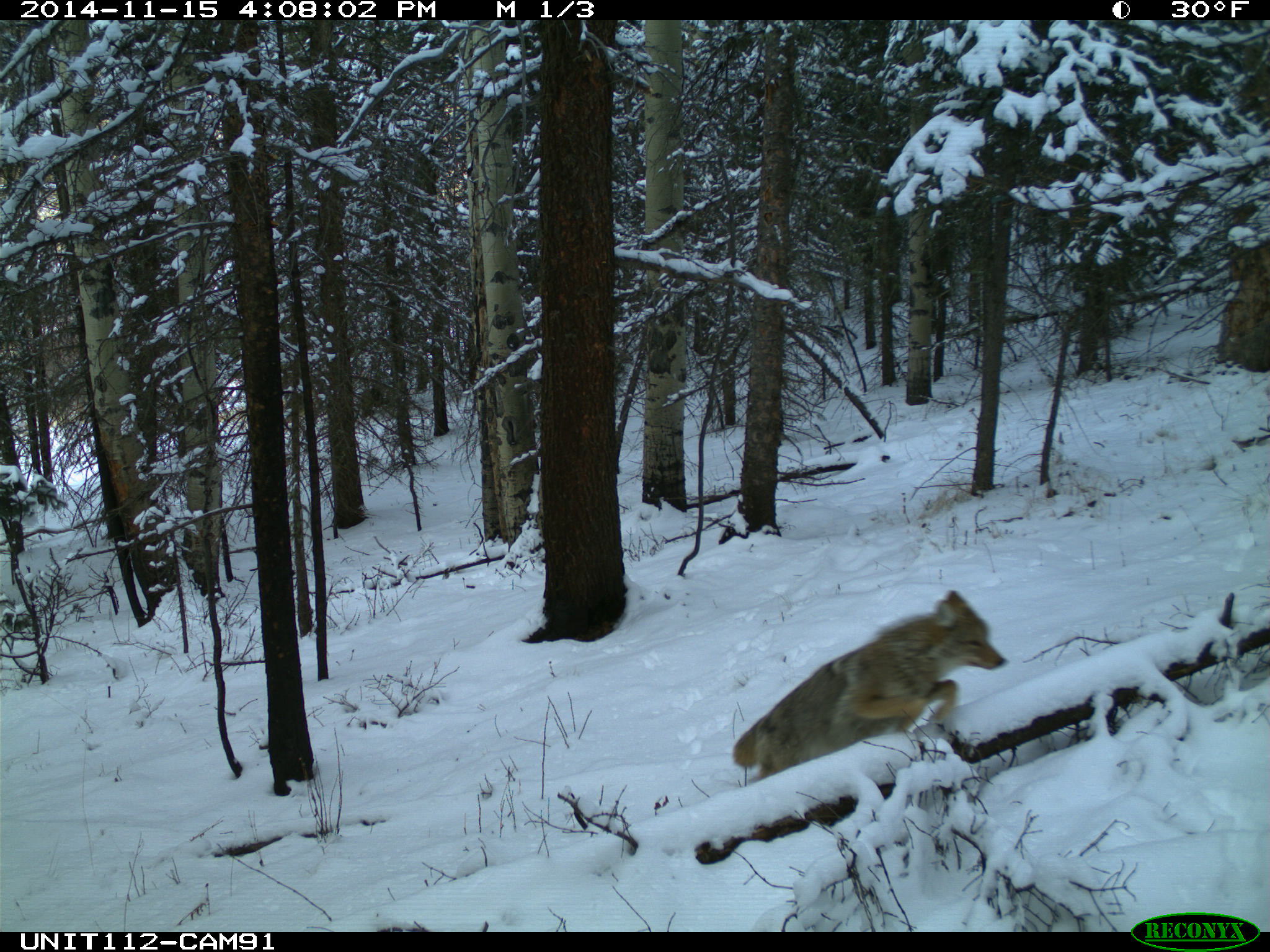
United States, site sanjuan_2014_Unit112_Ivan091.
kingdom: Animalia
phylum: Chordata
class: Mammalia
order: Carnivora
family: Canidae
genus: Canis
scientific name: Canis latrans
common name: coyote